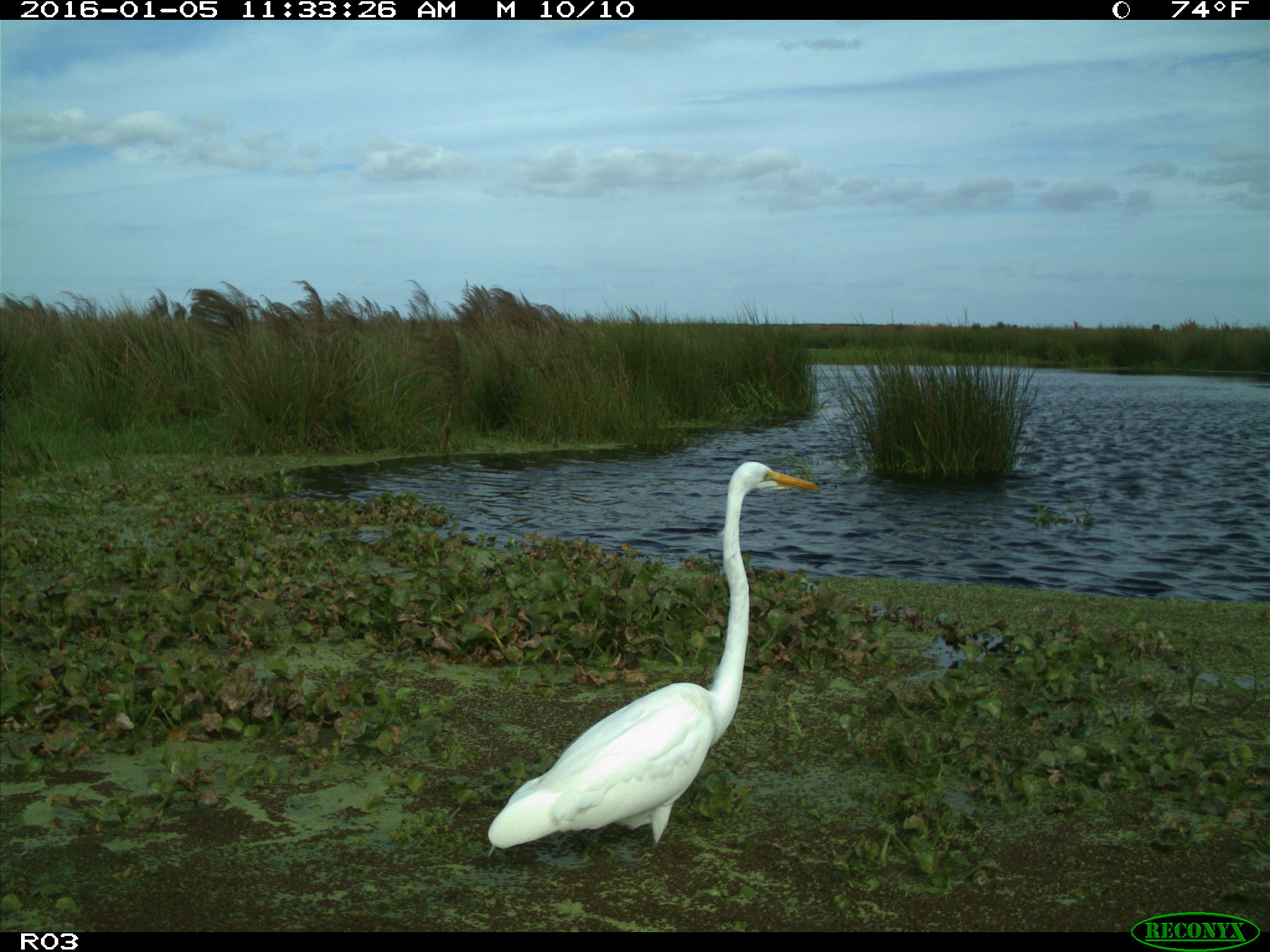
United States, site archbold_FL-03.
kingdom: Animalia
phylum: Chordata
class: Aves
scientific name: Aves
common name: birds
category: unidentified bird